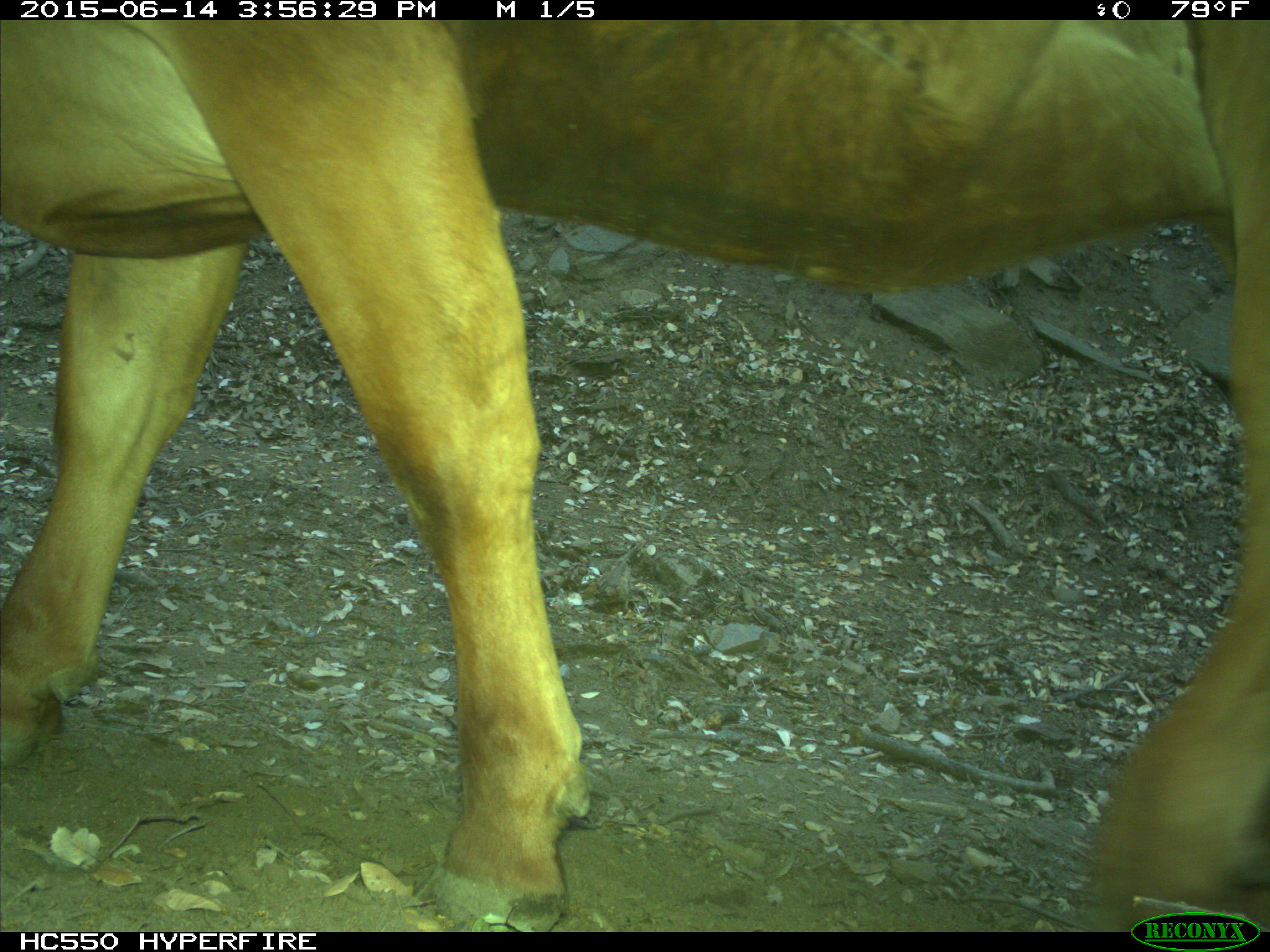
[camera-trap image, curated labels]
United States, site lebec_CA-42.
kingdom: Animalia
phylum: Chordata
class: Mammalia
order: Artiodactyla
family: Bovidae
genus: Bos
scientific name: Bos taurus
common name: domestic cow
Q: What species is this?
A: Bos taurus (domestic cow).